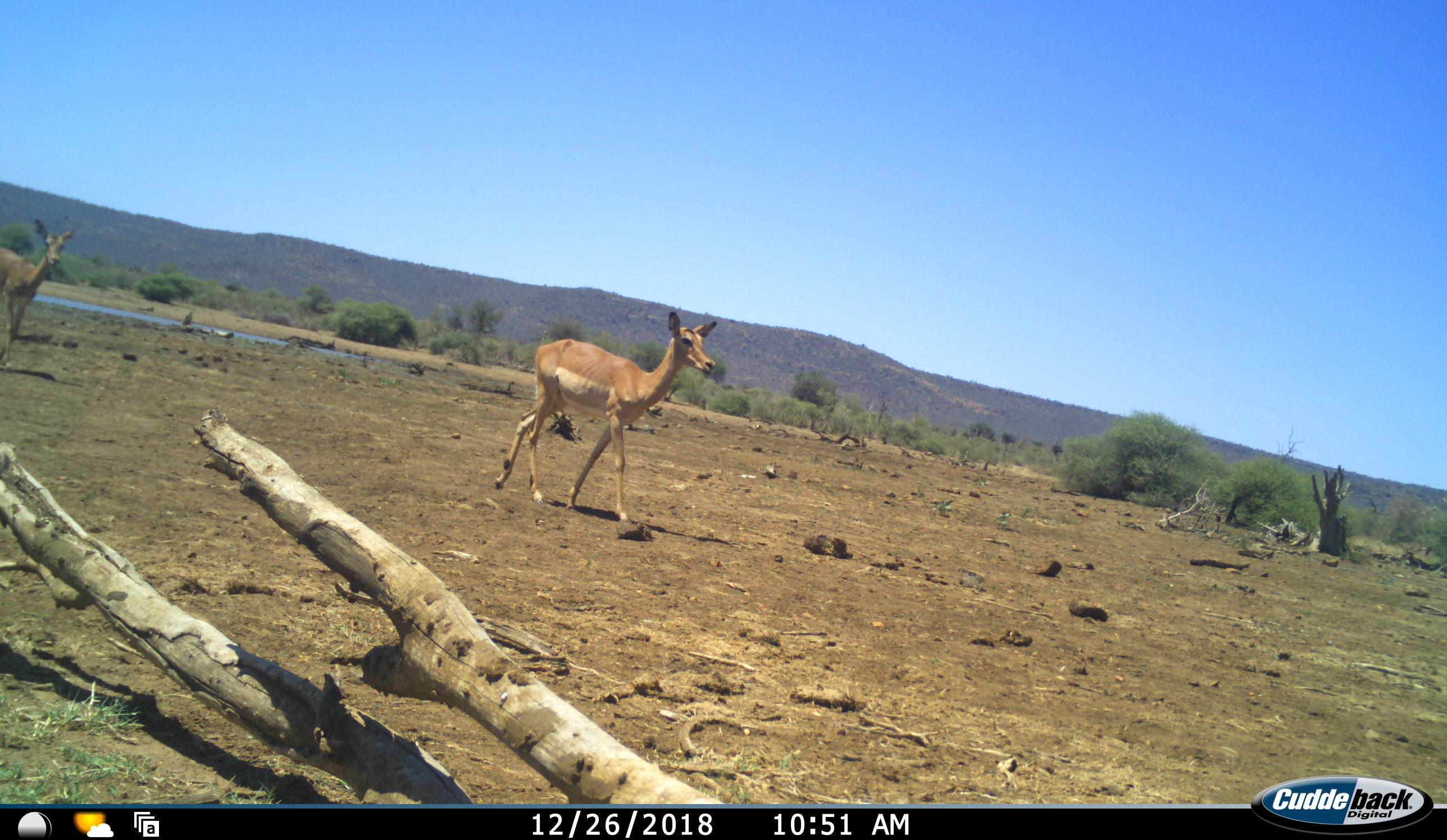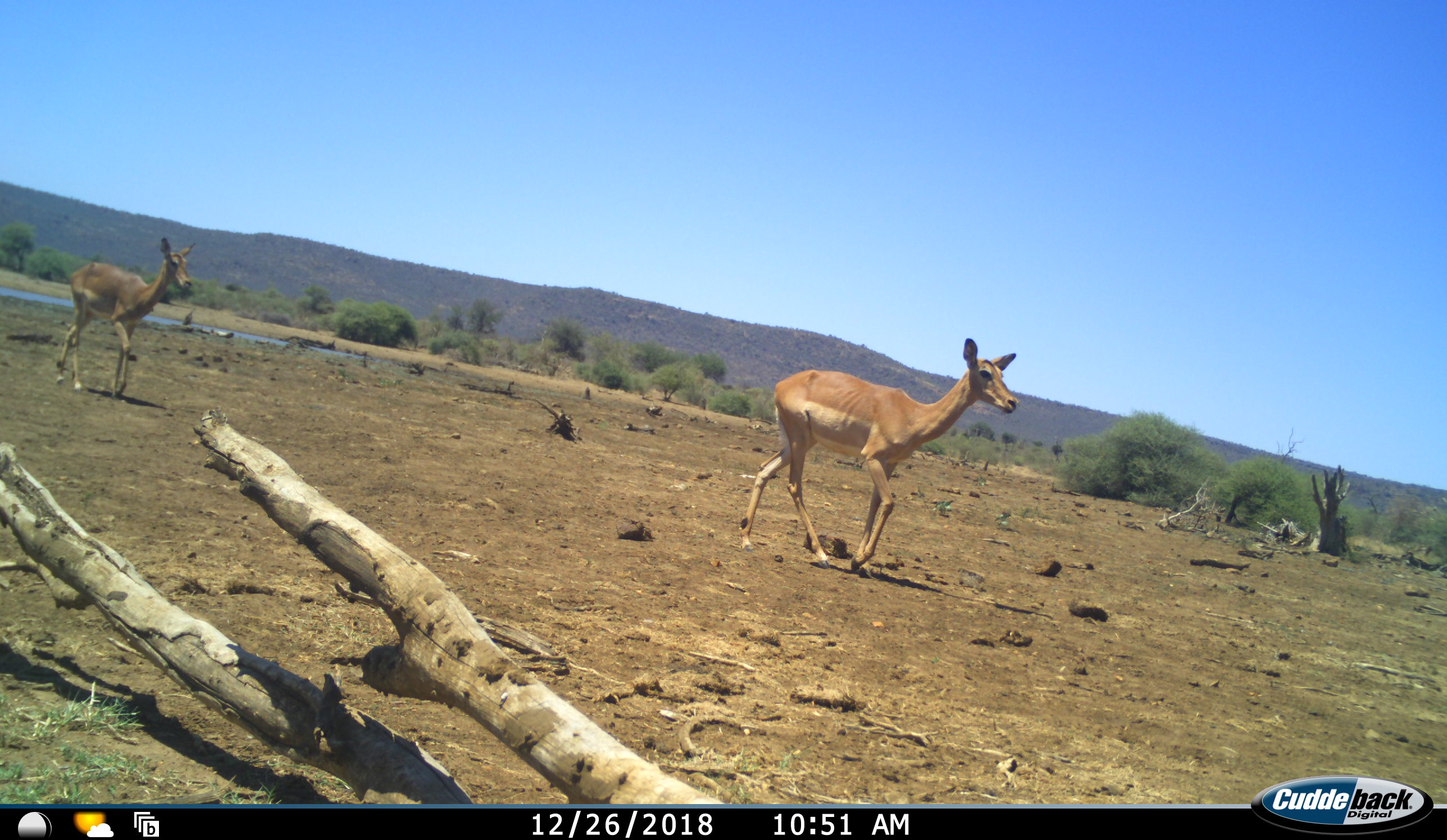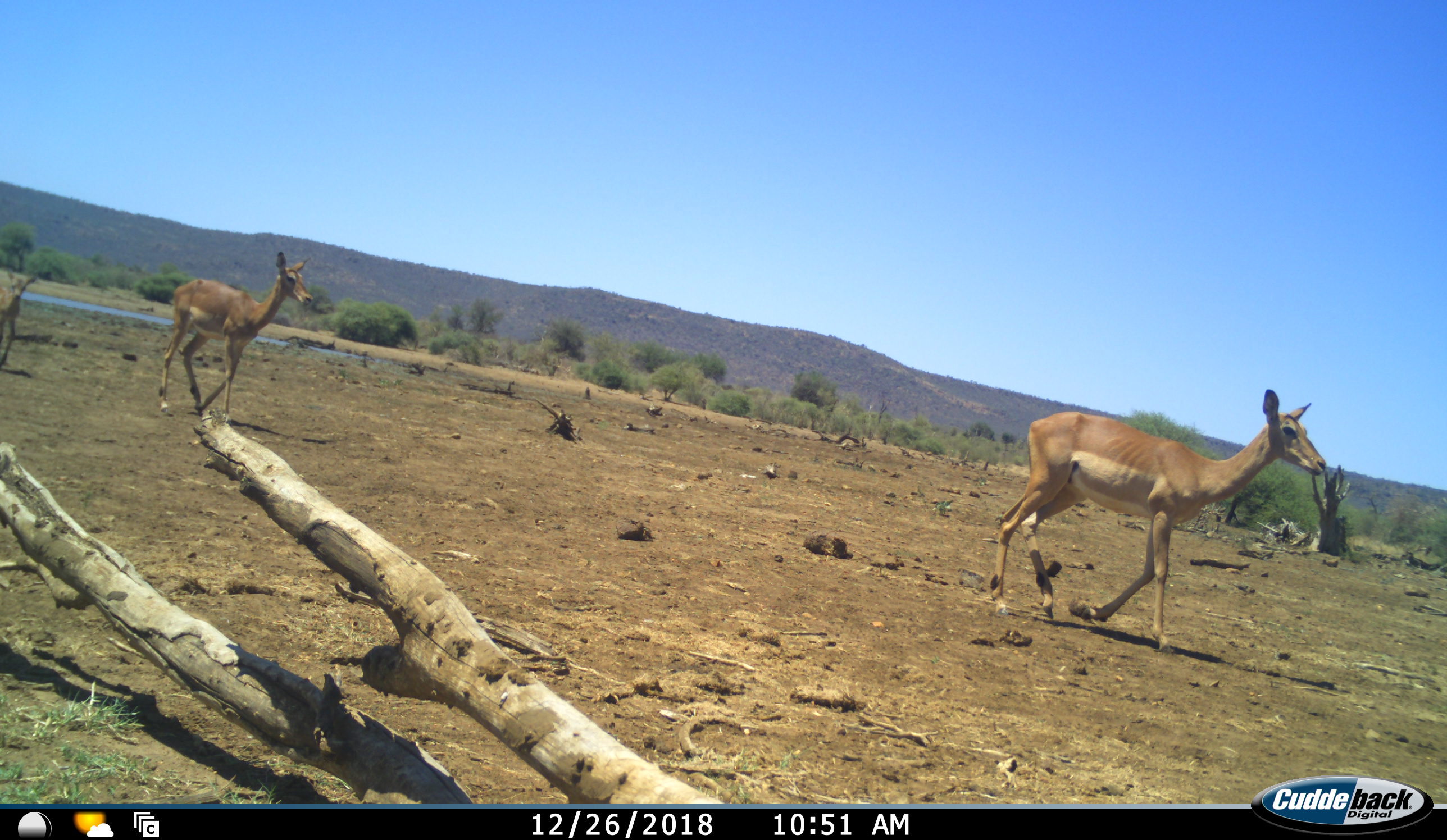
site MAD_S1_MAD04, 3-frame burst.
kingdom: Animalia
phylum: Chordata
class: Mammalia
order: Artiodactyla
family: Bovidae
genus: Aepyceros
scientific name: Aepyceros melampus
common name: impala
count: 3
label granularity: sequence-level